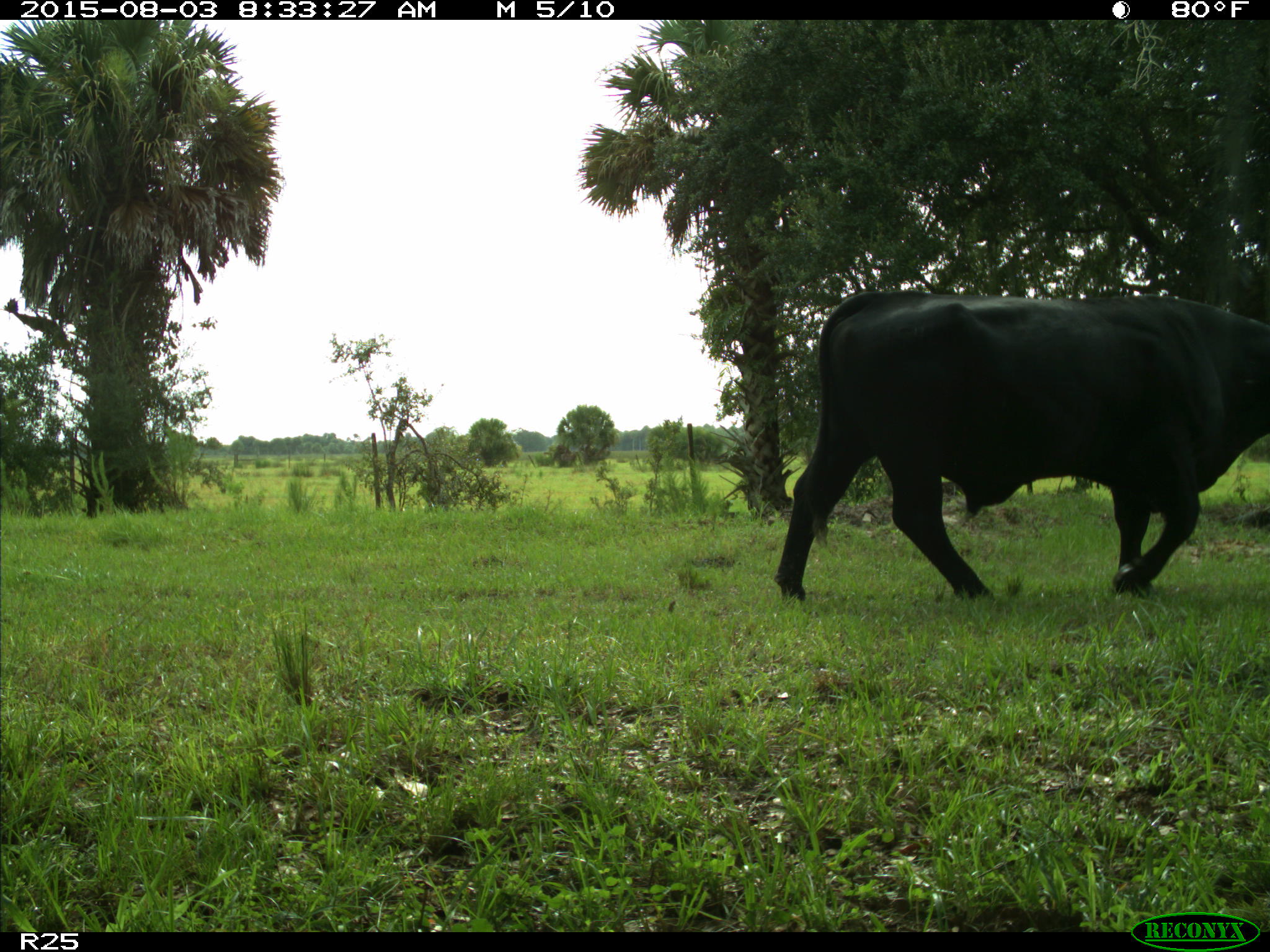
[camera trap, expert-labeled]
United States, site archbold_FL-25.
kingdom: Animalia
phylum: Chordata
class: Mammalia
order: Artiodactyla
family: Bovidae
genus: Bos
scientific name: Bos taurus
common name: domestic cow